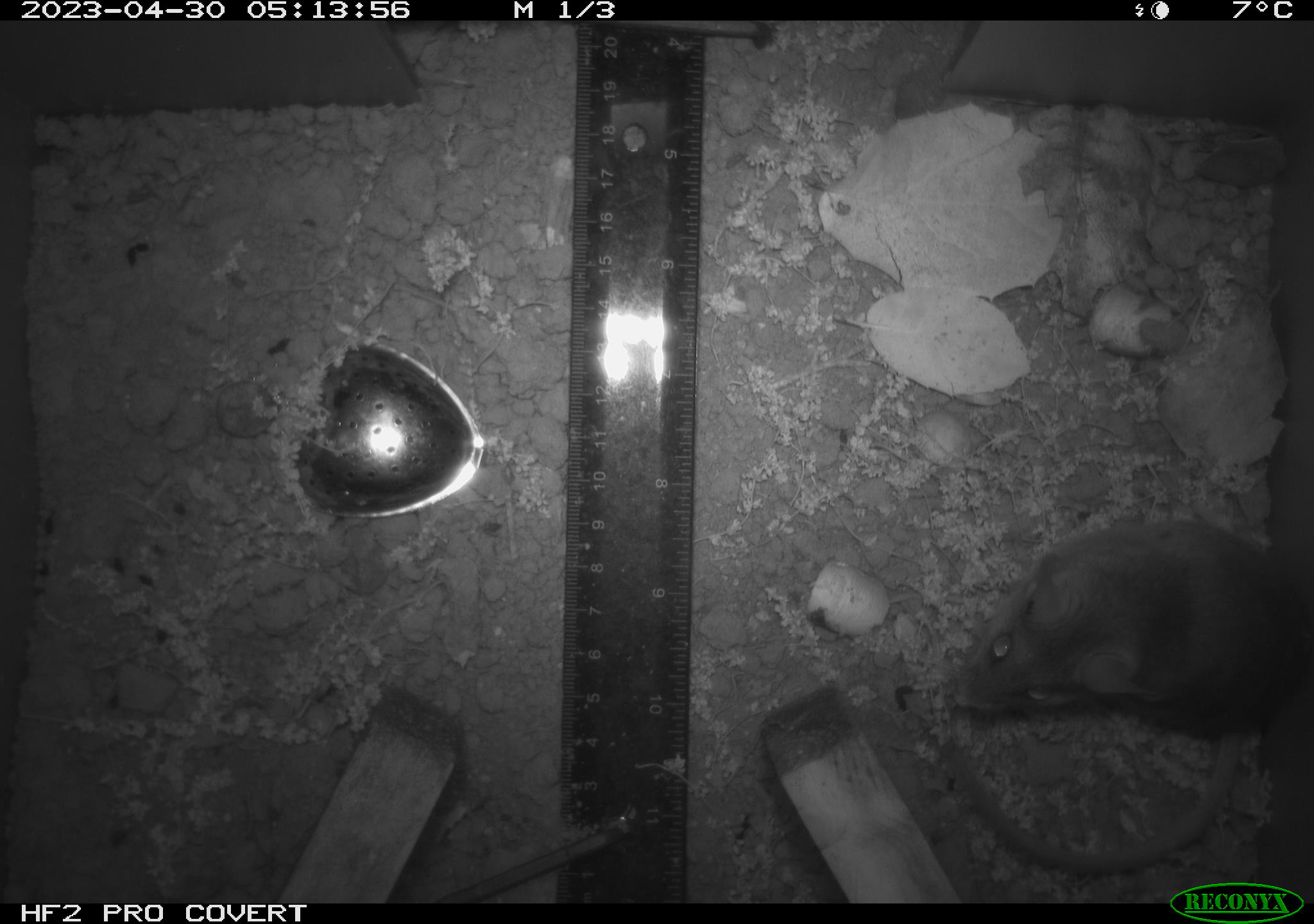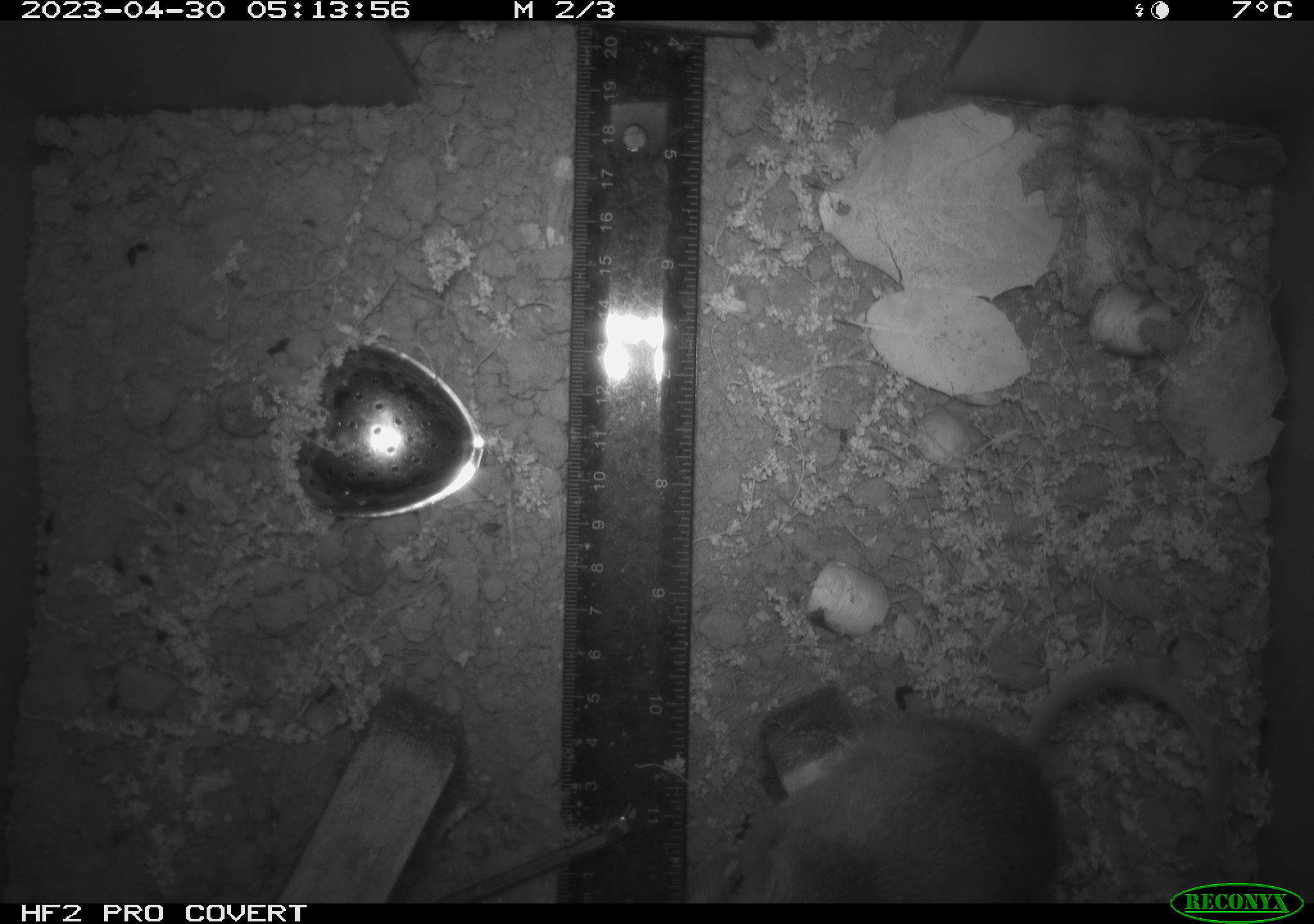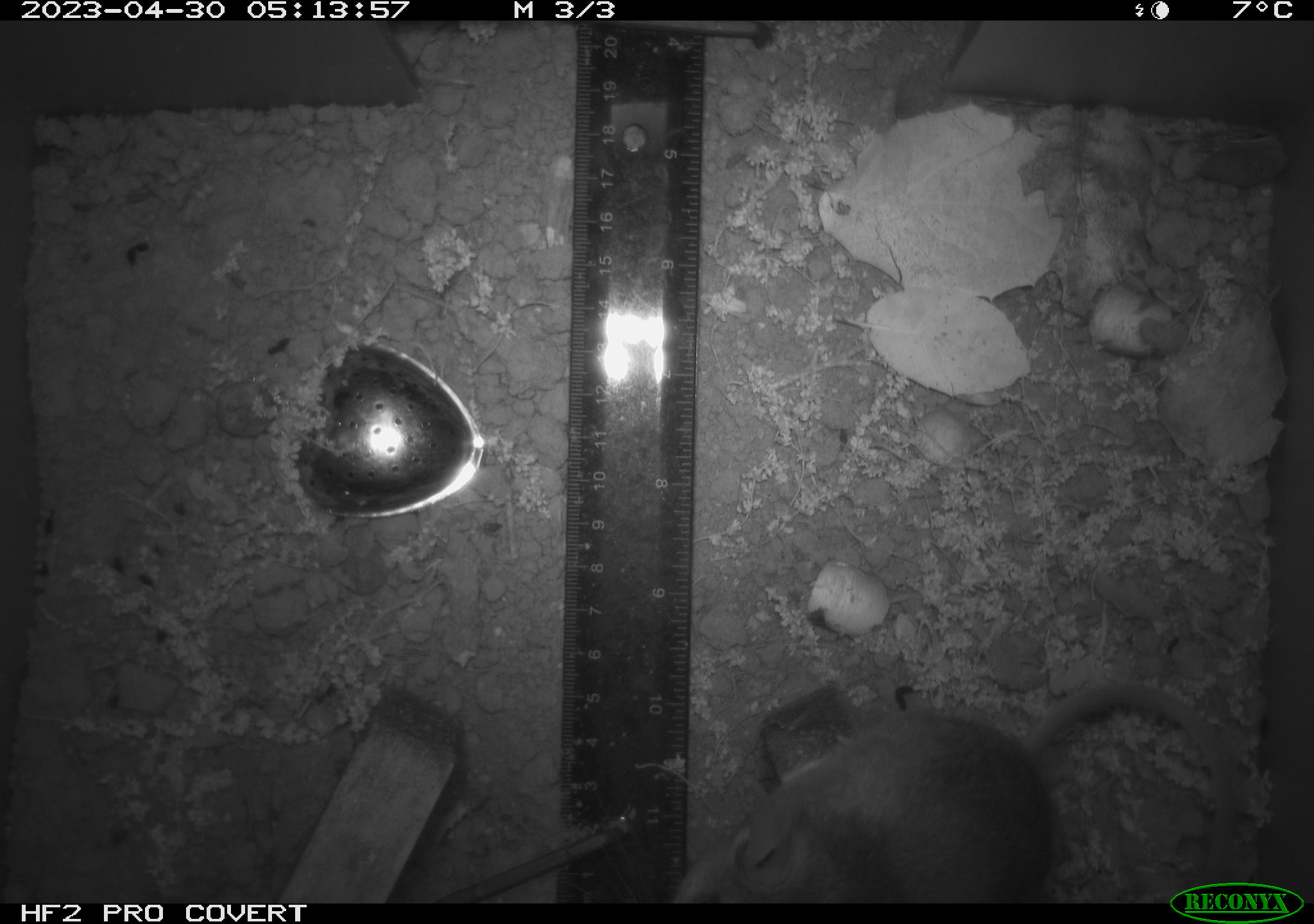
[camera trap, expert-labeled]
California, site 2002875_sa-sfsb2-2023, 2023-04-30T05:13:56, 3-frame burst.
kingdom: Animalia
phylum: Chordata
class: Mammalia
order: Rodentia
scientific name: Rodentia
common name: mouse species